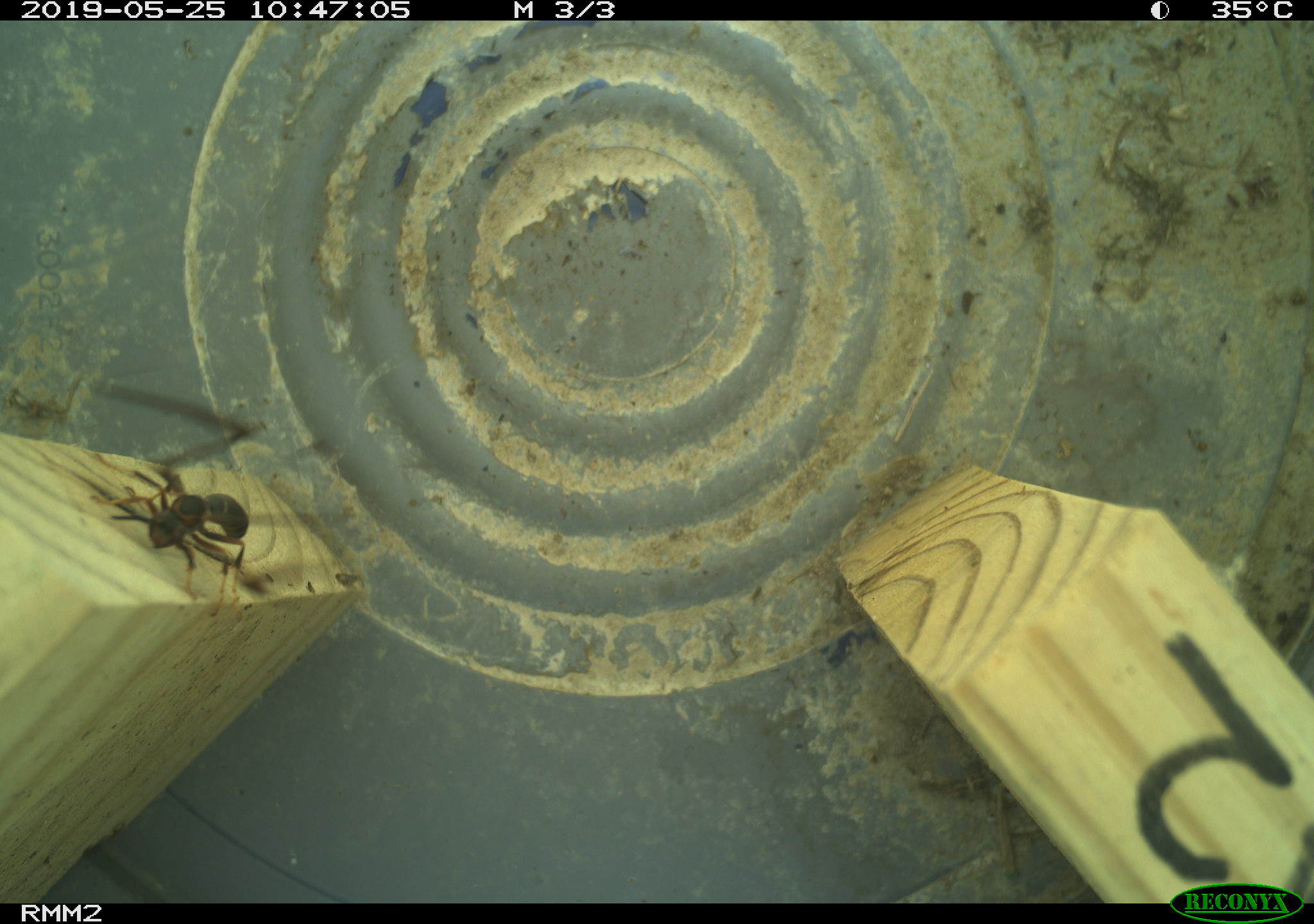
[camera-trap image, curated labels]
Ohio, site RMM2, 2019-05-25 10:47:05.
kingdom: Animalia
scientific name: Animalia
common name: animal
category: invertebrate